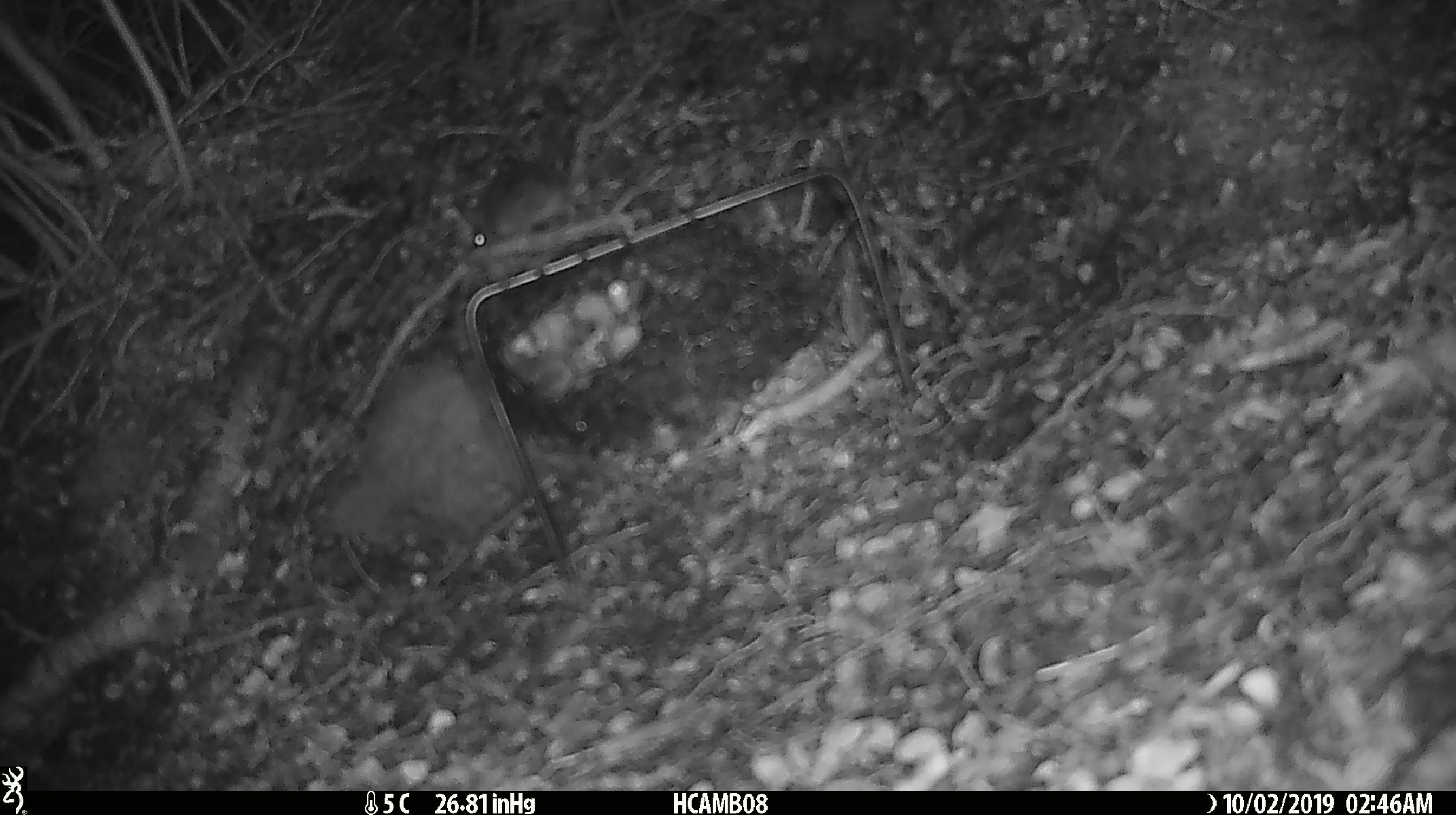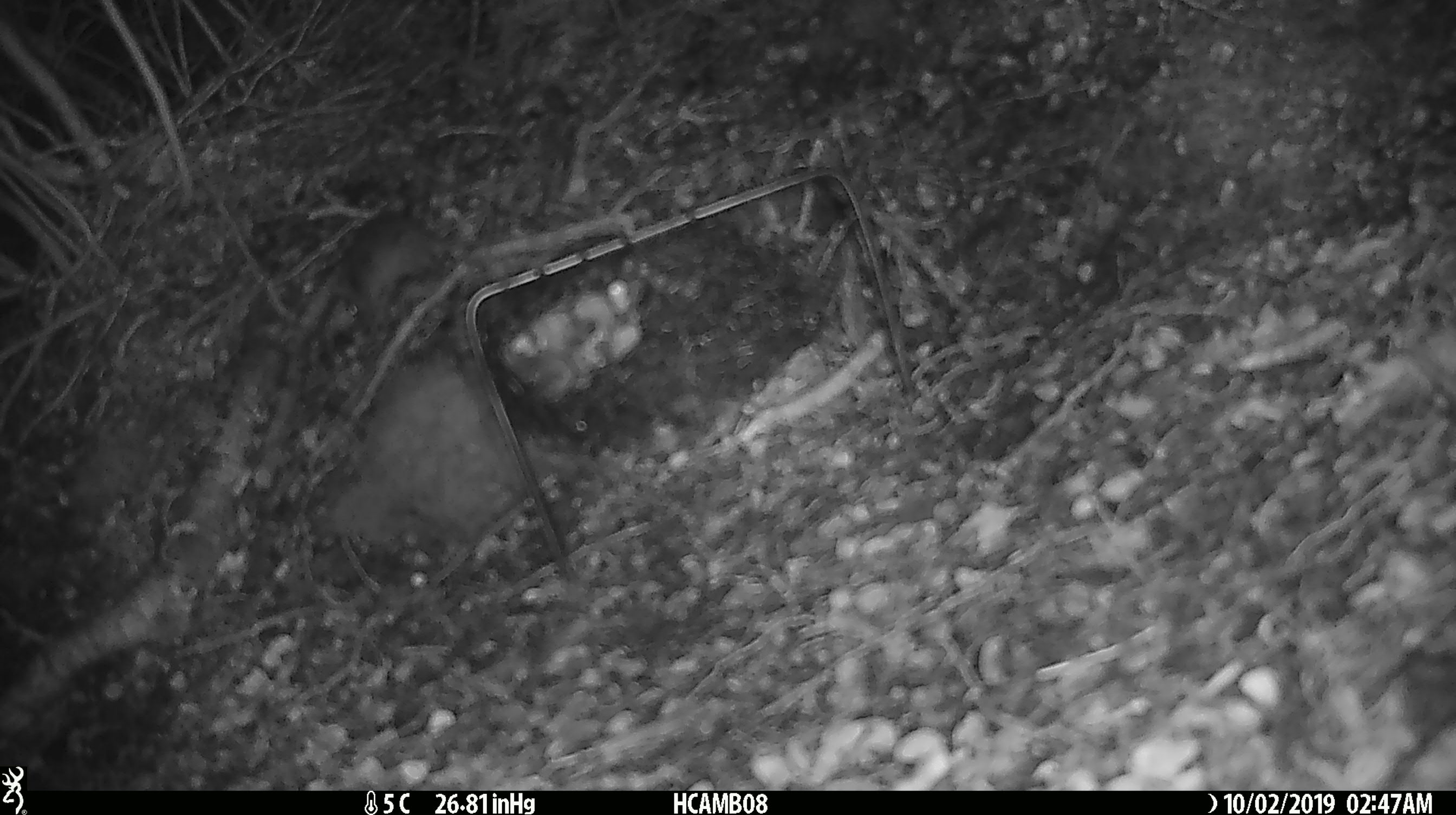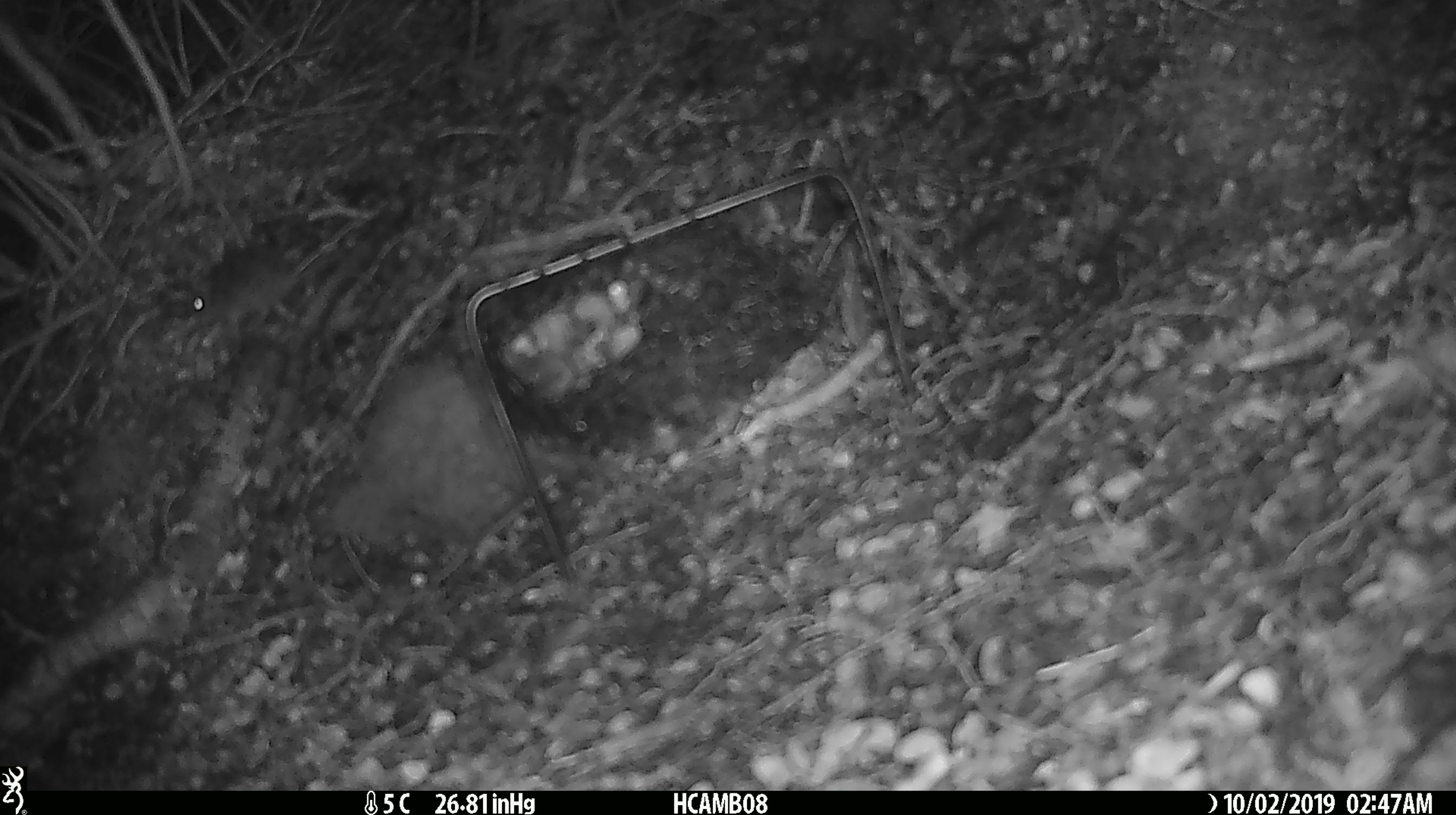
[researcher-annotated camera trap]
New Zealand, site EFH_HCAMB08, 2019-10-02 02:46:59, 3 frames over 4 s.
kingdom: Animalia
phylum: Chordata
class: Mammalia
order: Rodentia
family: Muridae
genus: Mus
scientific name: Mus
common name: mouse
Mouse (Mus).